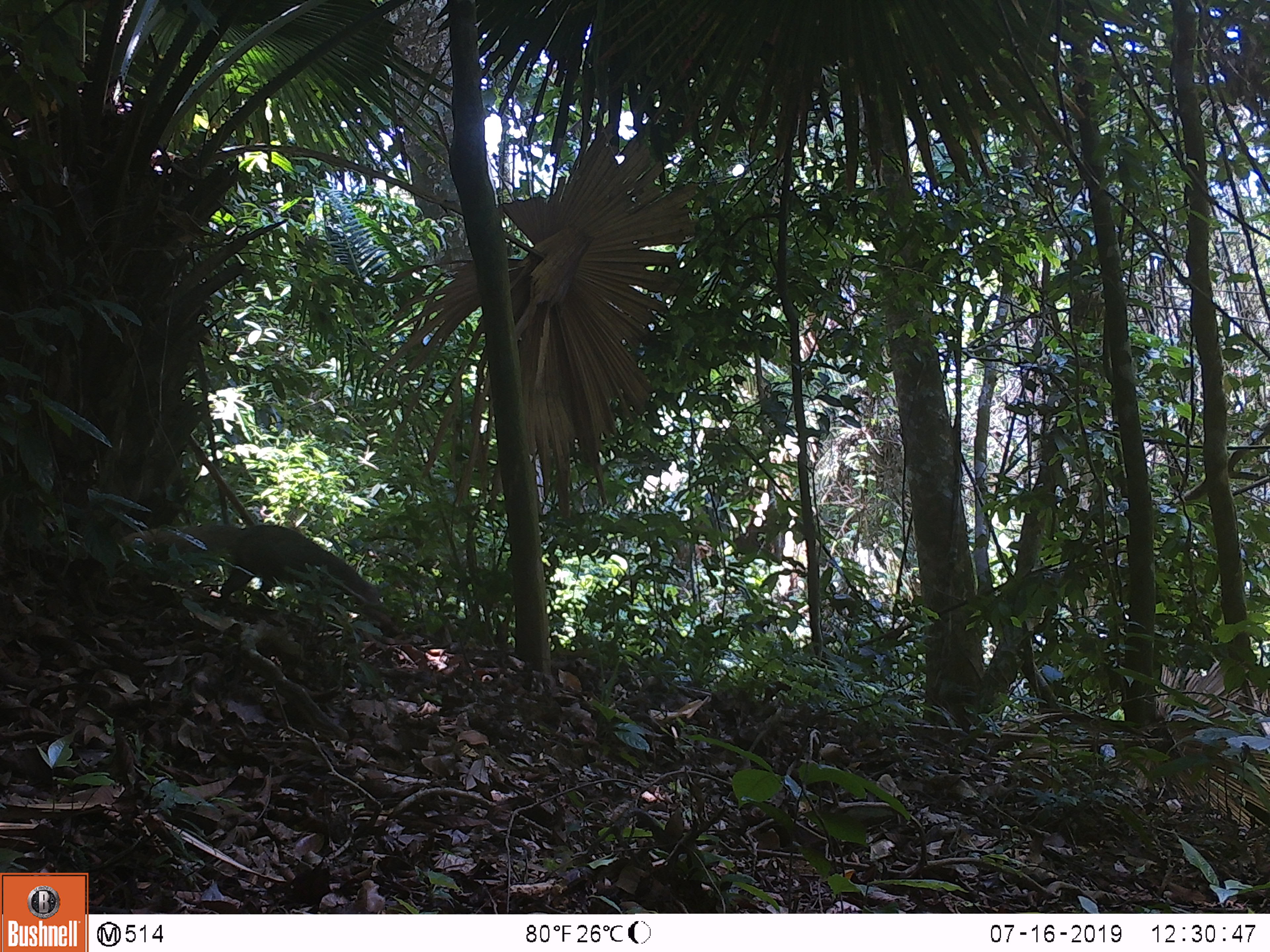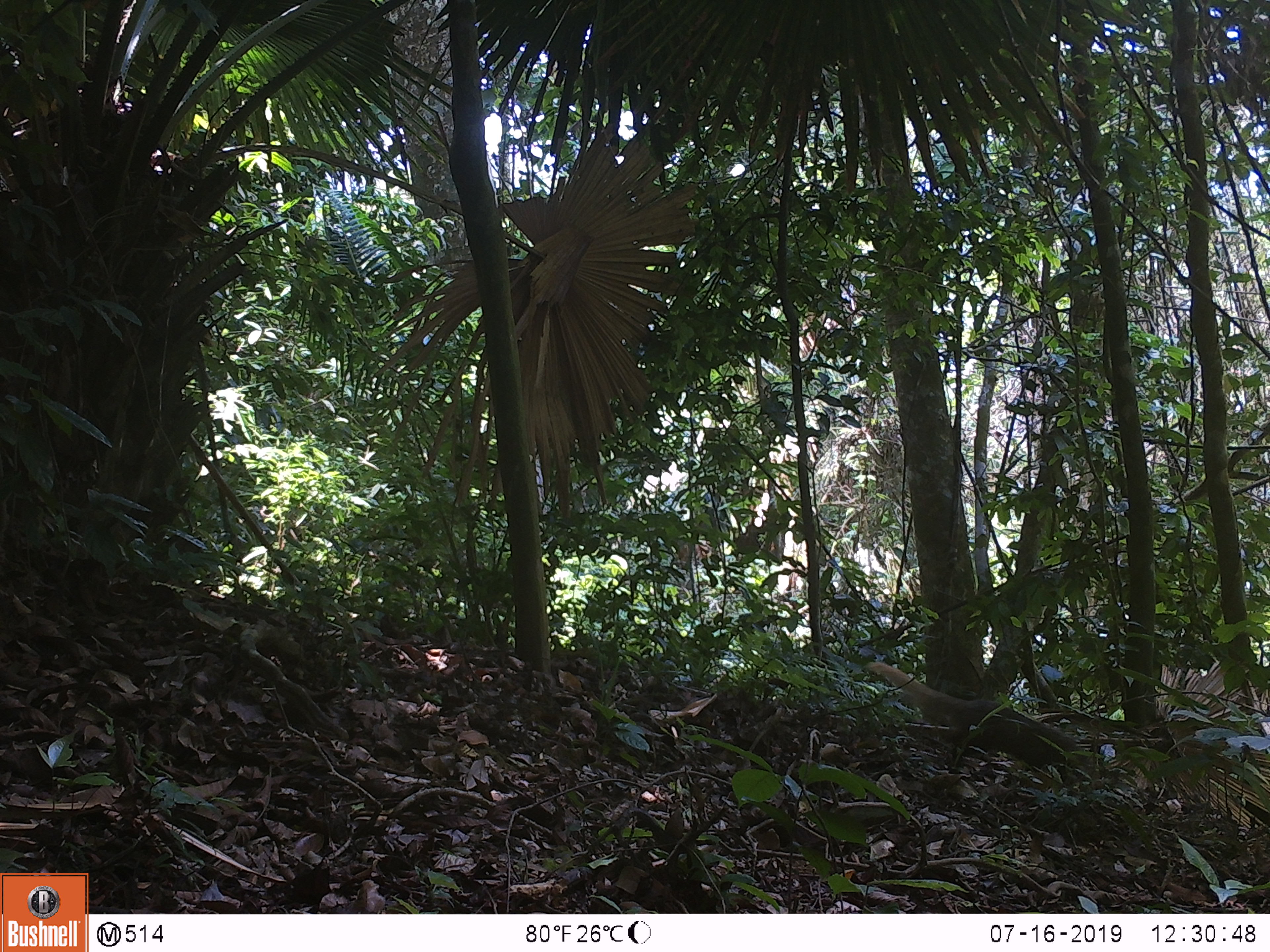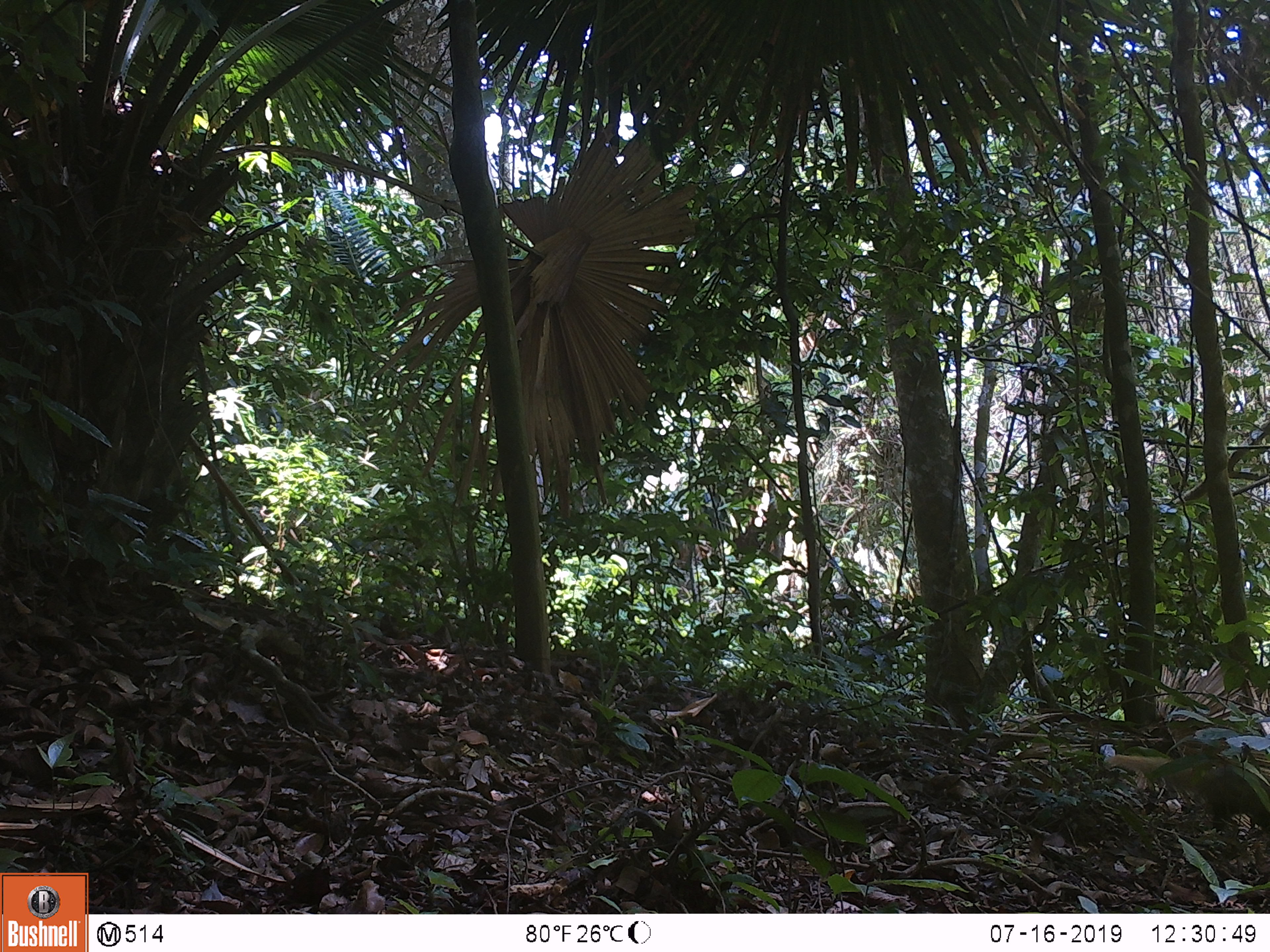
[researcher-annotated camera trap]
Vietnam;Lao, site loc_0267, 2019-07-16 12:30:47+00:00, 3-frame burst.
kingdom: Animalia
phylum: Chordata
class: Mammalia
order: Carnivora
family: Herpestidae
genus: Urva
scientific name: Urva urva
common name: crab-eating mongoose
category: crab eating mongoose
Crab eating mongoose (crab-eating mongoose) (Urva urva). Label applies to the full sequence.